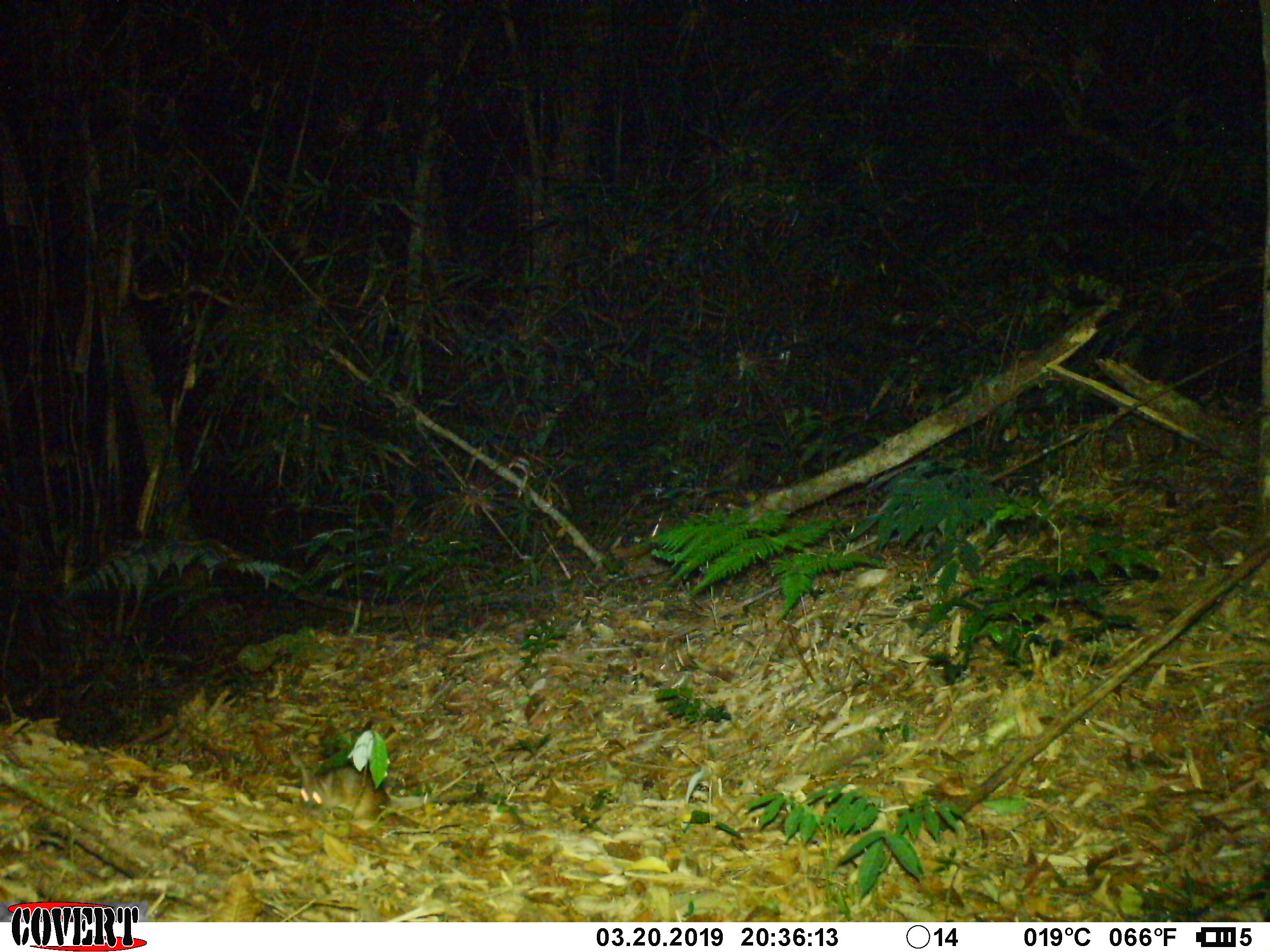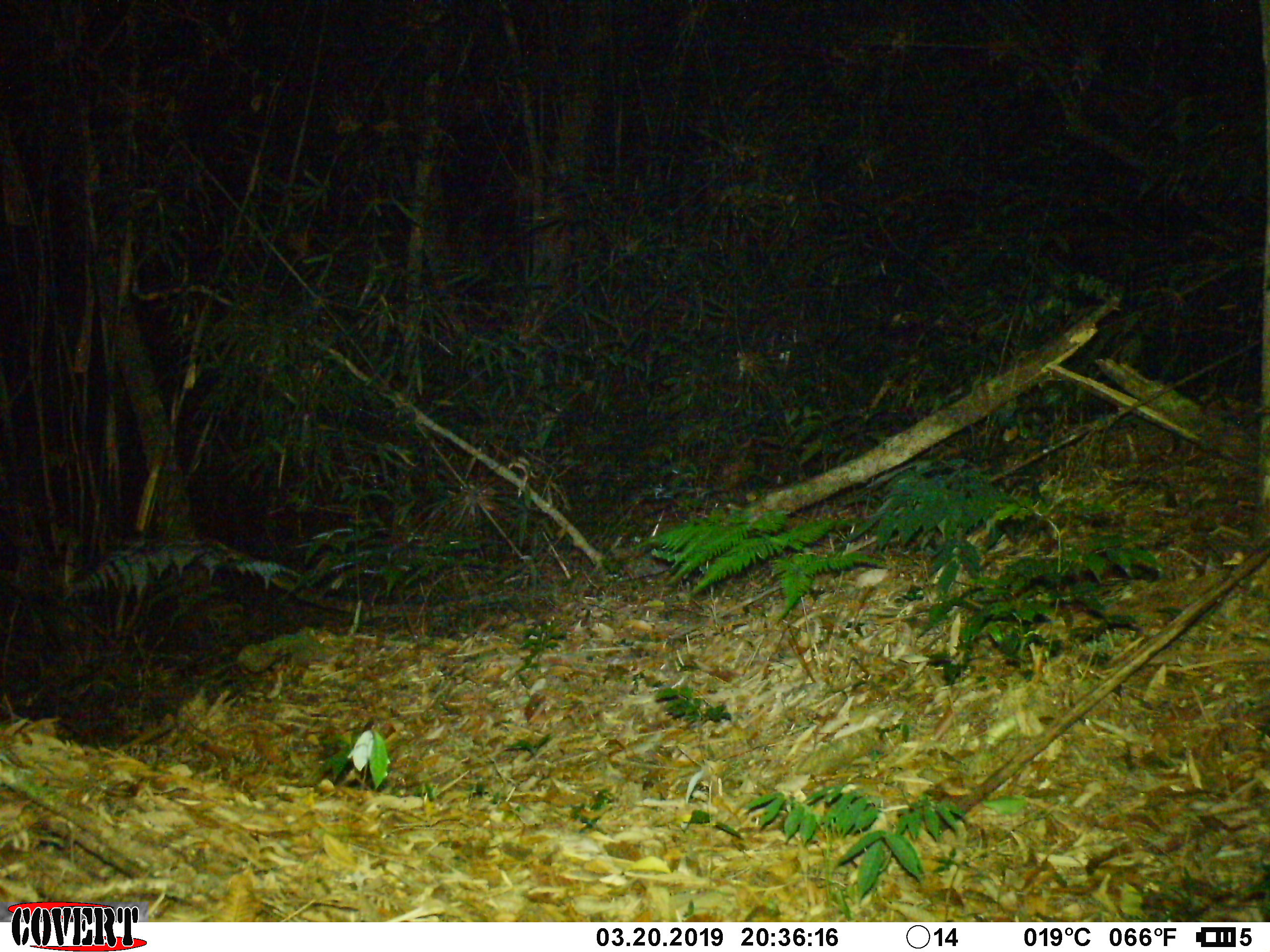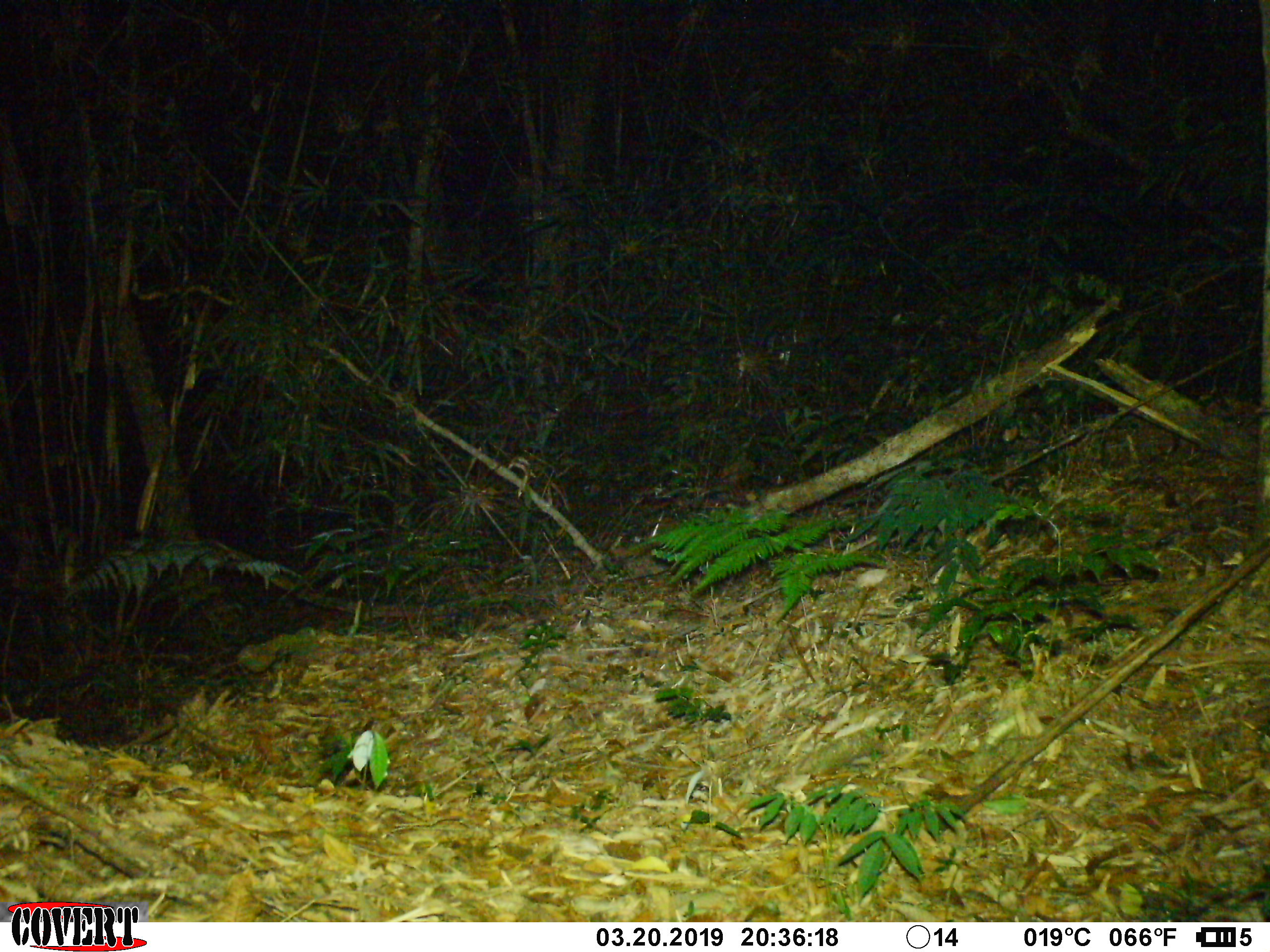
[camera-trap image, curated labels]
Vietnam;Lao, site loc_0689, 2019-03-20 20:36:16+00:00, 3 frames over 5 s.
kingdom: Animalia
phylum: Chordata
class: Mammalia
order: Rodentia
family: Muridae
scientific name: Muridae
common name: old-world mice and rats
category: unidentified murid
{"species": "unidentified murid (old-world mice and rats) (Muridae)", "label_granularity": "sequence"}